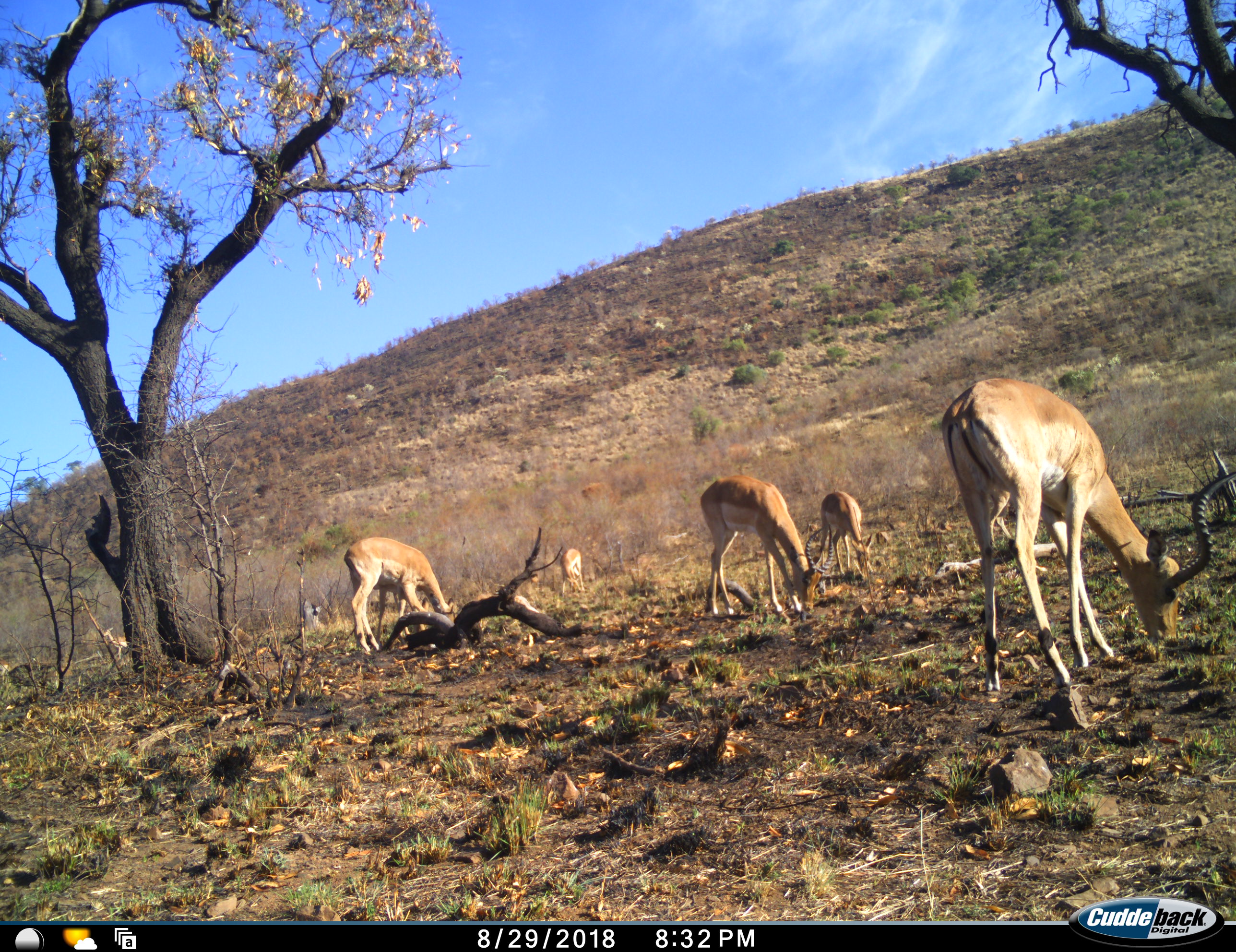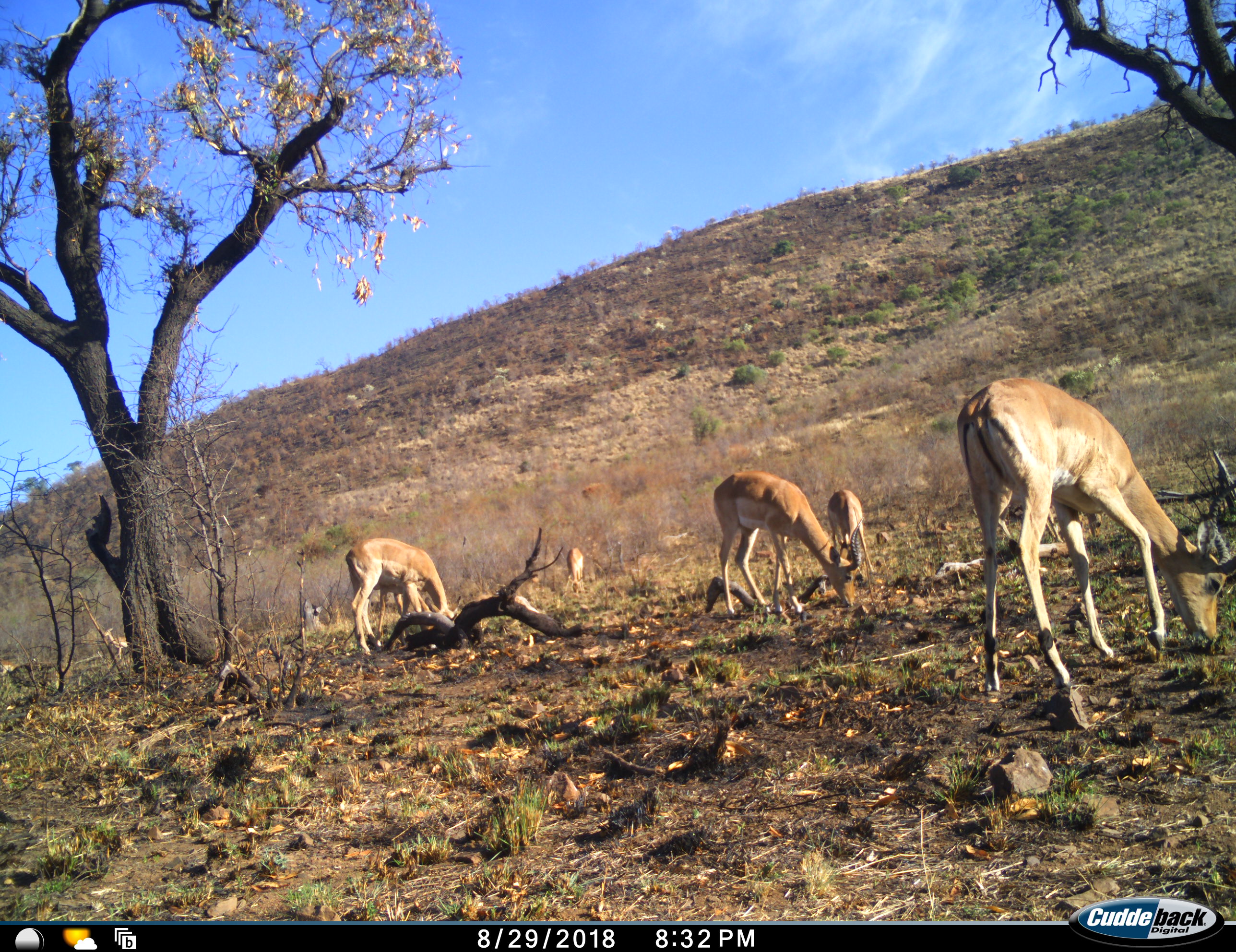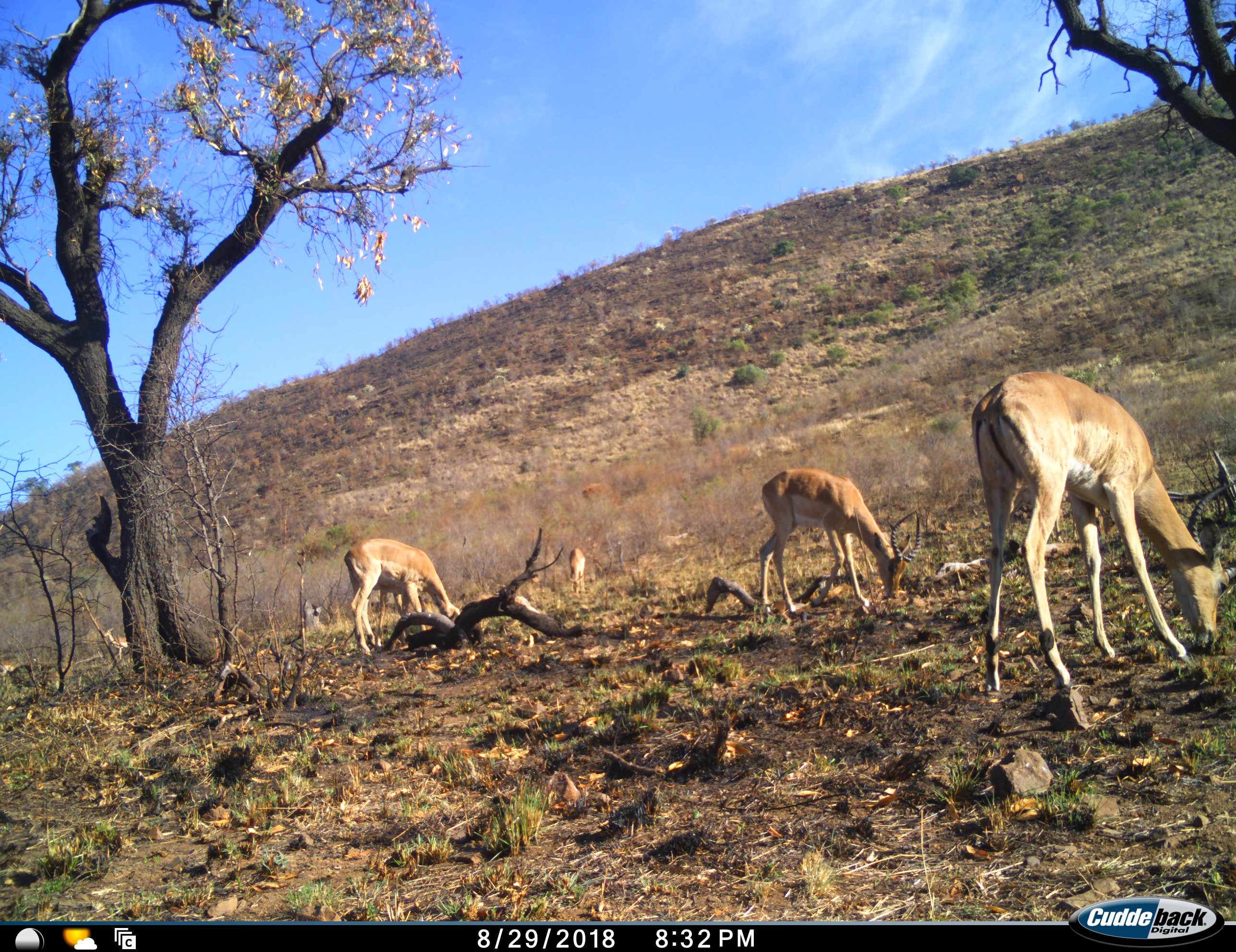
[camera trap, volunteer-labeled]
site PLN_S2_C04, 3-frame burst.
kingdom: Animalia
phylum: Chordata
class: Mammalia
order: Artiodactyla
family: Bovidae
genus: Aepyceros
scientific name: Aepyceros melampus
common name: impala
Impala (Aepyceros melampus), count 6. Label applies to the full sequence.